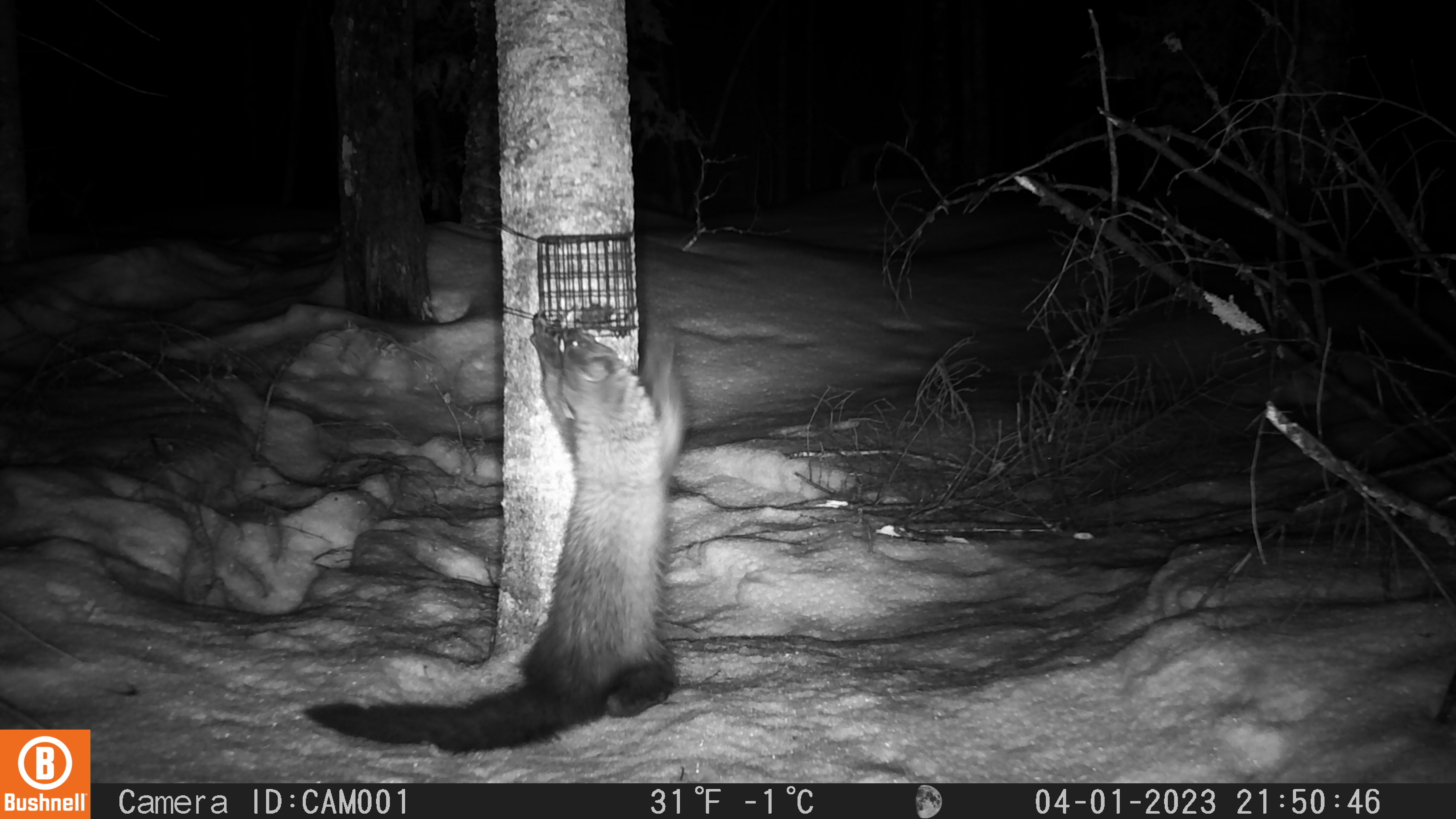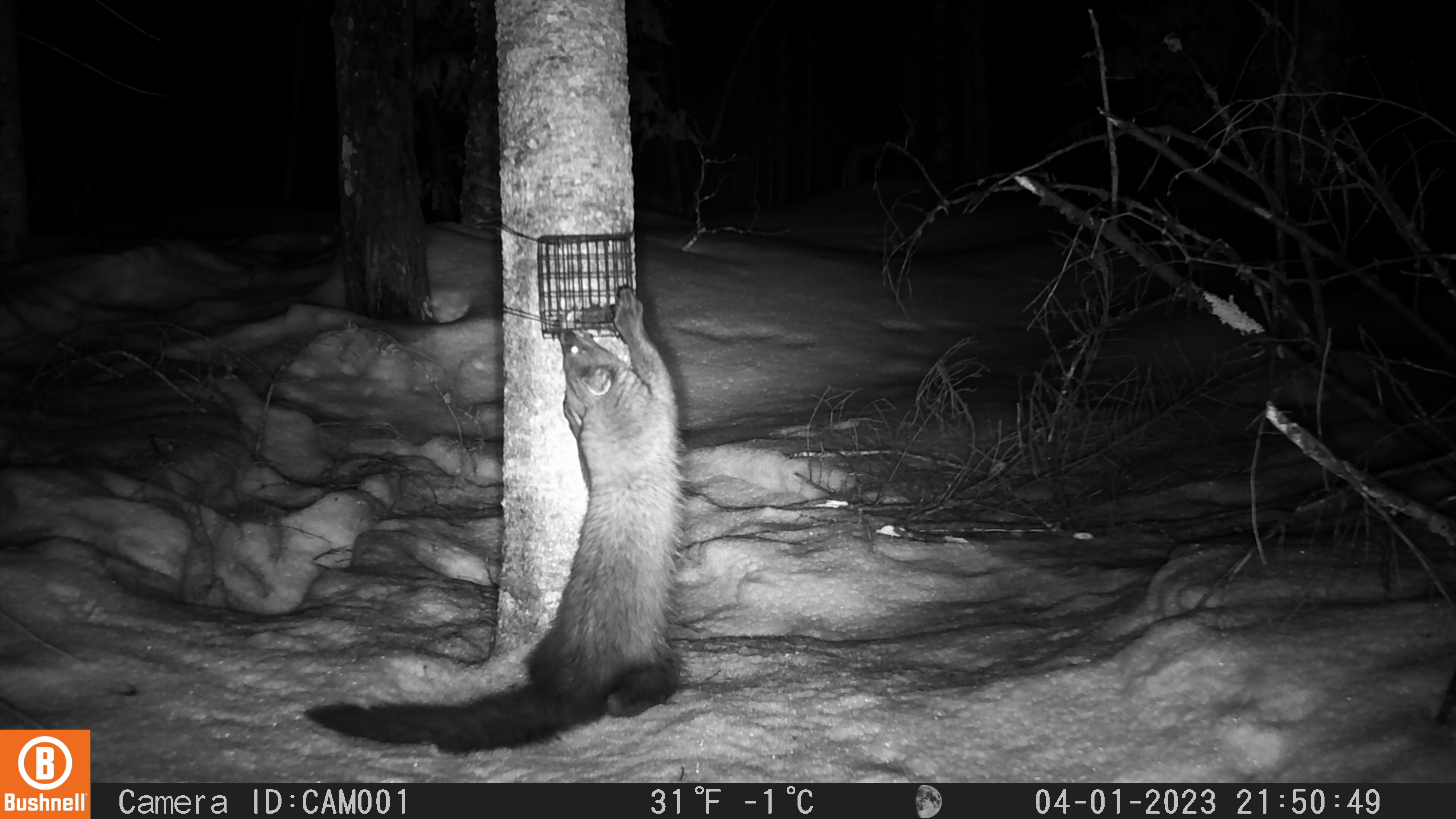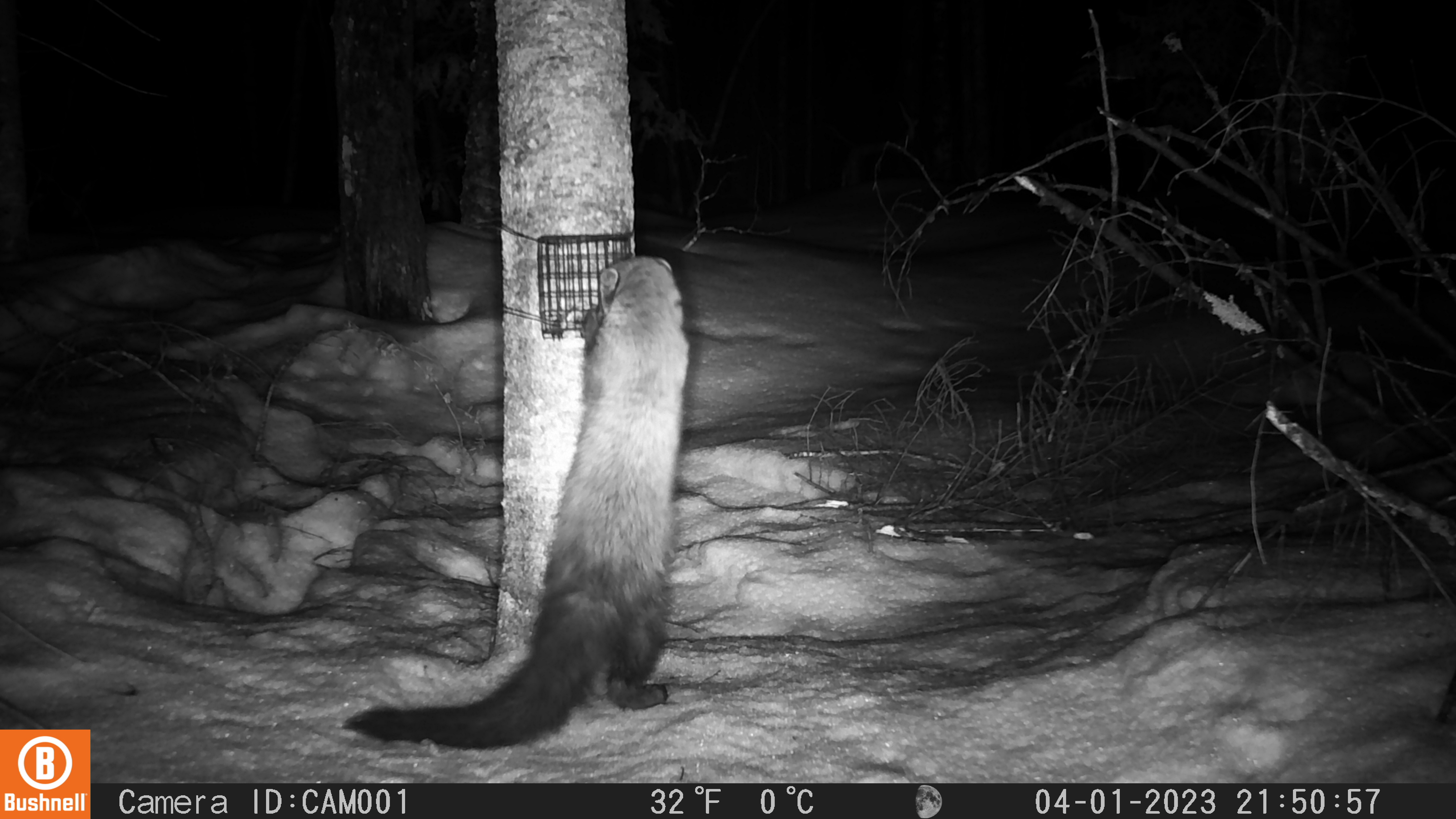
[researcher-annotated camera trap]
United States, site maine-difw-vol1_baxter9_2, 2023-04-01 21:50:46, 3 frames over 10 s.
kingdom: Animalia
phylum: Chordata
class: Mammalia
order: Carnivora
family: Mustelidae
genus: Pekania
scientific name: Pekania pennanti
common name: fisher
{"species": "fisher (Pekania pennanti)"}